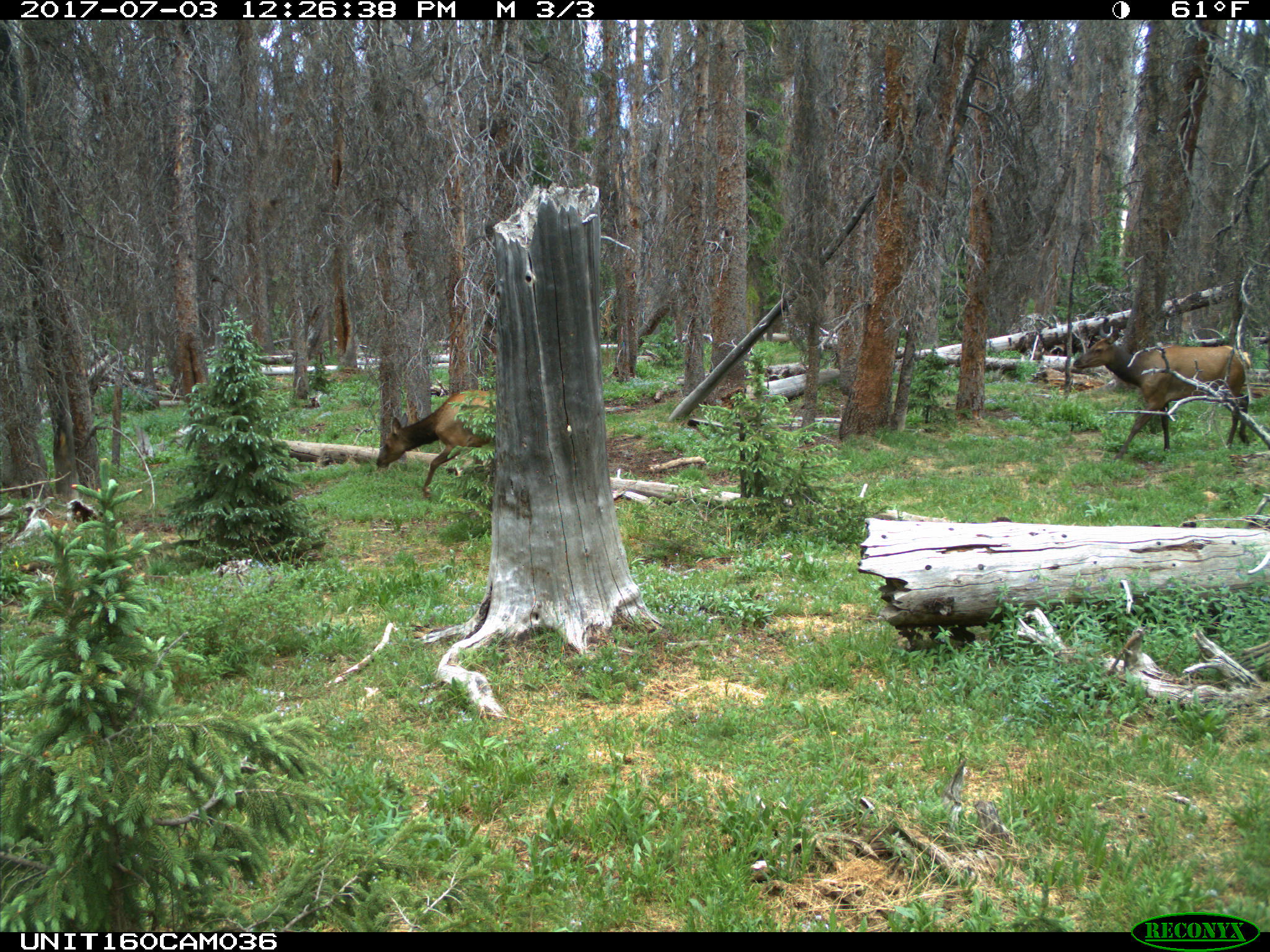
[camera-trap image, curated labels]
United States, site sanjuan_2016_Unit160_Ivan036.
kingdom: Animalia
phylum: Chordata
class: Mammalia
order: Artiodactyla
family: Cervidae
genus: Cervus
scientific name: Cervus elaphus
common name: red deer